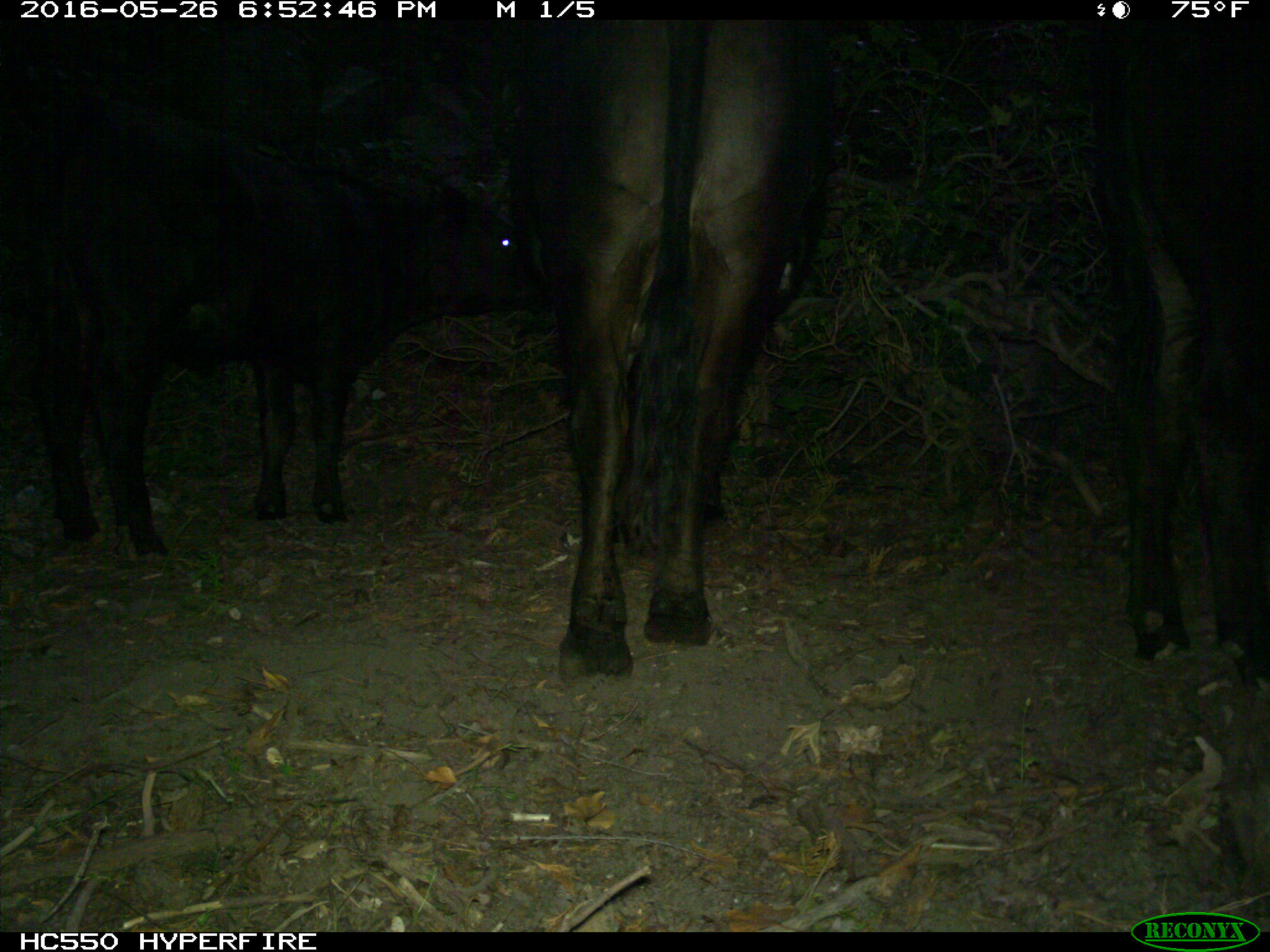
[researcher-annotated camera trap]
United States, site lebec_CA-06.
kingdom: Animalia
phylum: Chordata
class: Mammalia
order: Artiodactyla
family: Bovidae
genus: Bos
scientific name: Bos taurus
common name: domestic cow